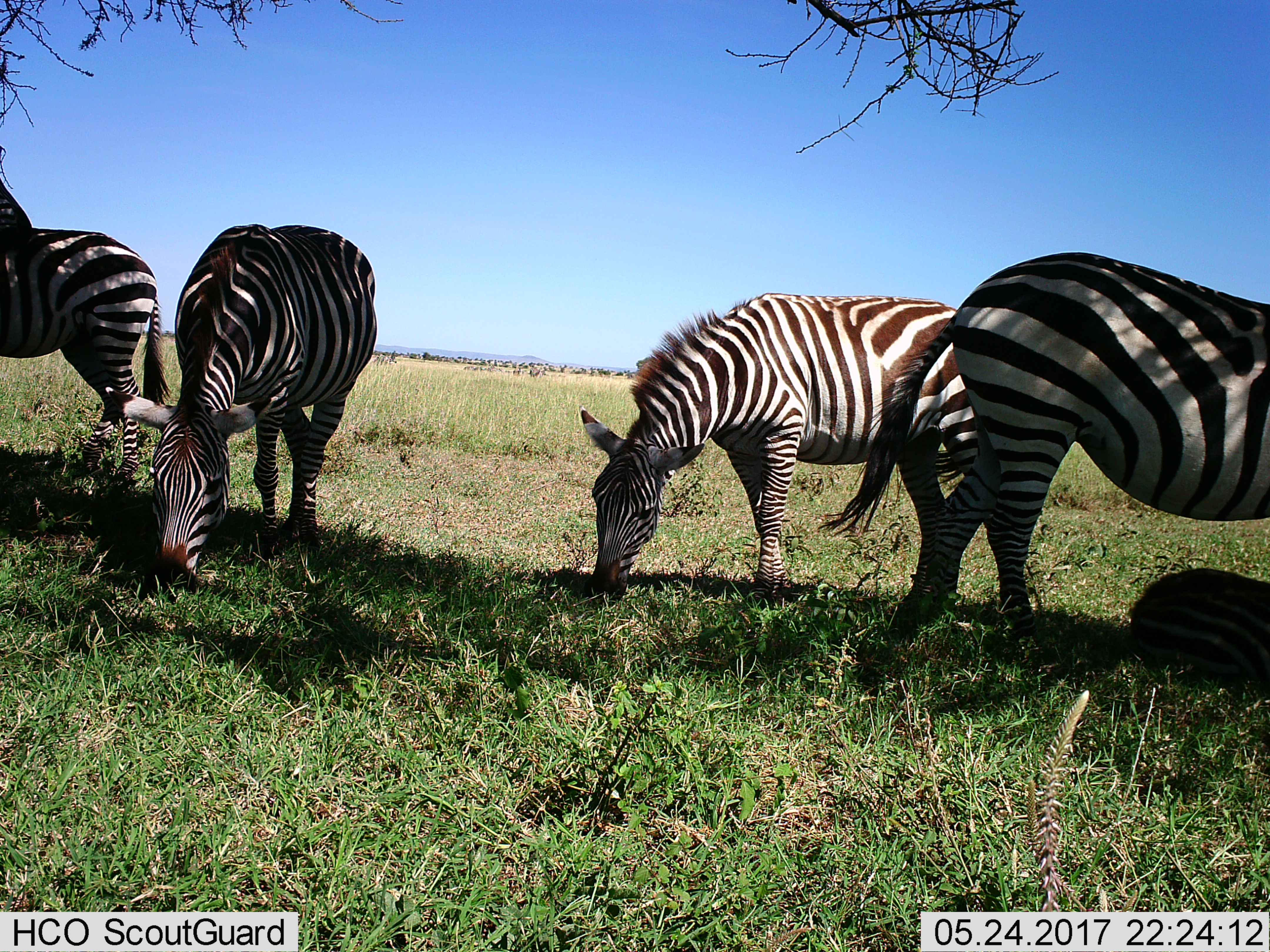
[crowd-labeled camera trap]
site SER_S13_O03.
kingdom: Animalia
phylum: Chordata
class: Mammalia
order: Perissodactyla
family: Equidae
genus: Equus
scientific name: Equus quagga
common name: plains zebra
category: zebraplains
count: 5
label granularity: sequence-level